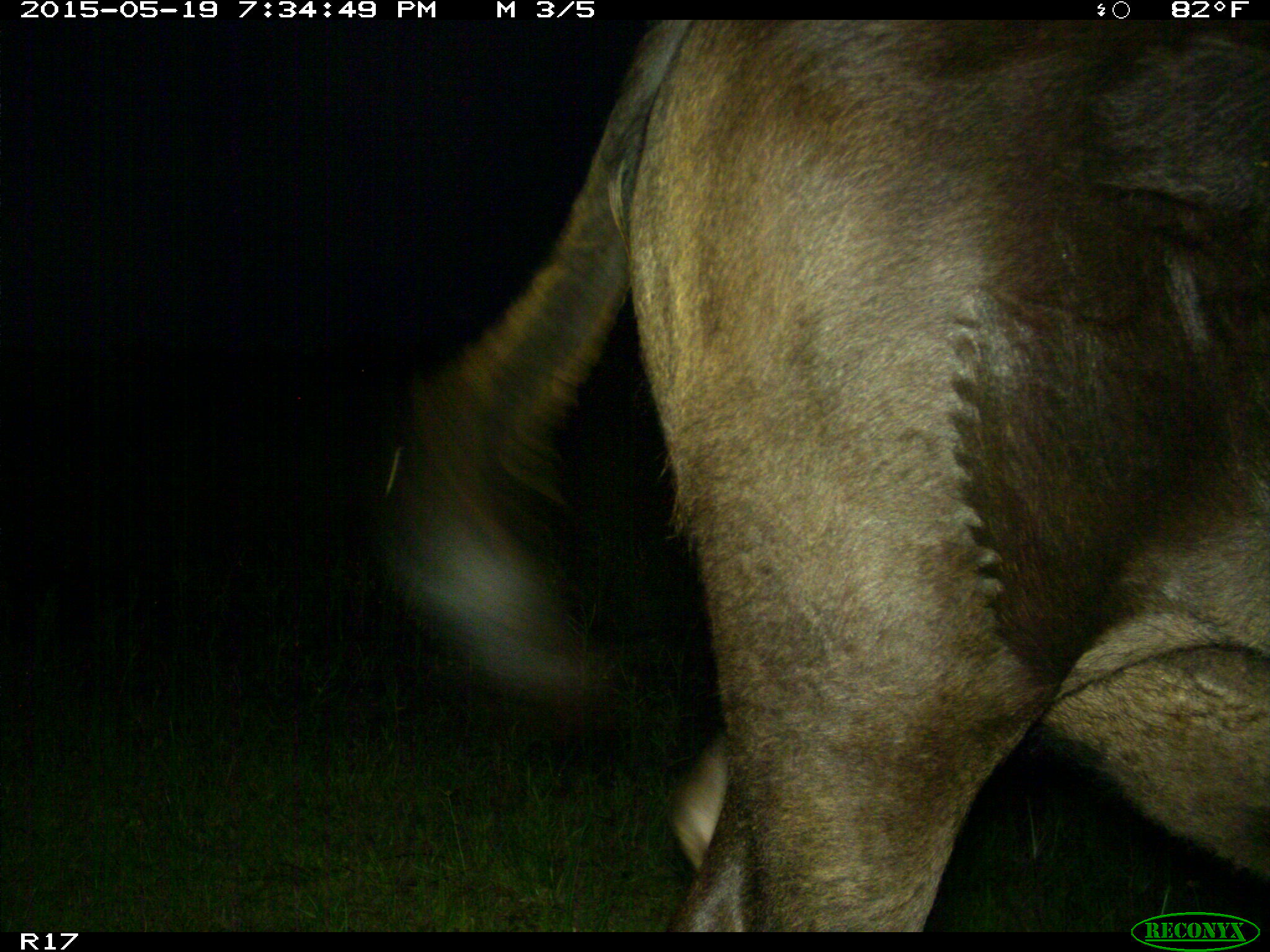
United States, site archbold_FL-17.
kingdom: Animalia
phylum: Chordata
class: Mammalia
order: Artiodactyla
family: Bovidae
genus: Bos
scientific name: Bos taurus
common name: domestic cow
Bos taurus (domestic cow).